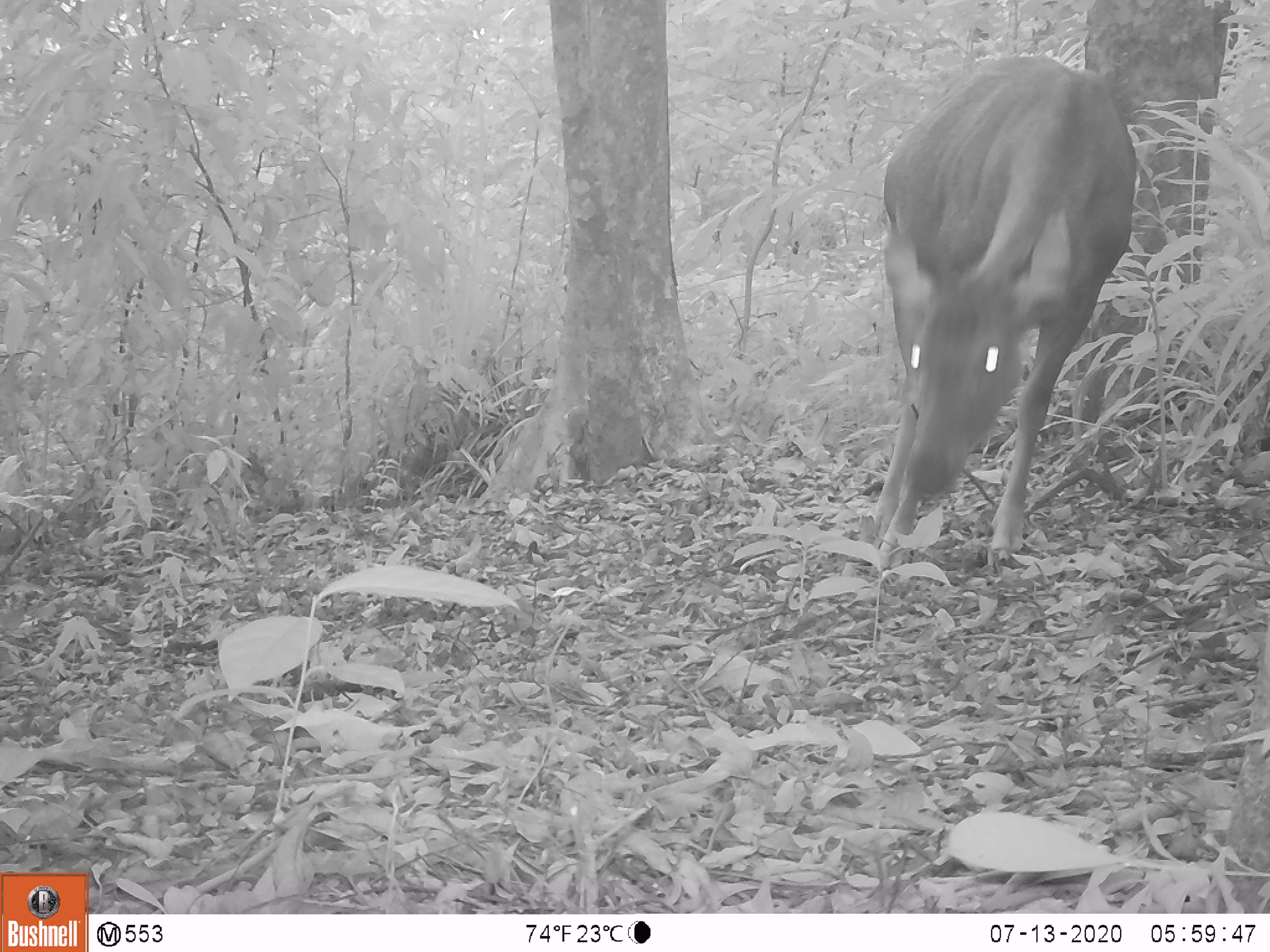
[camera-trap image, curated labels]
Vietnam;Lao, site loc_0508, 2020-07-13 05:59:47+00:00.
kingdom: Animalia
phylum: Chordata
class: Mammalia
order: Artiodactyla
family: Cervidae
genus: Rusa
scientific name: Rusa unicolor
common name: sambar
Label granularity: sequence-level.